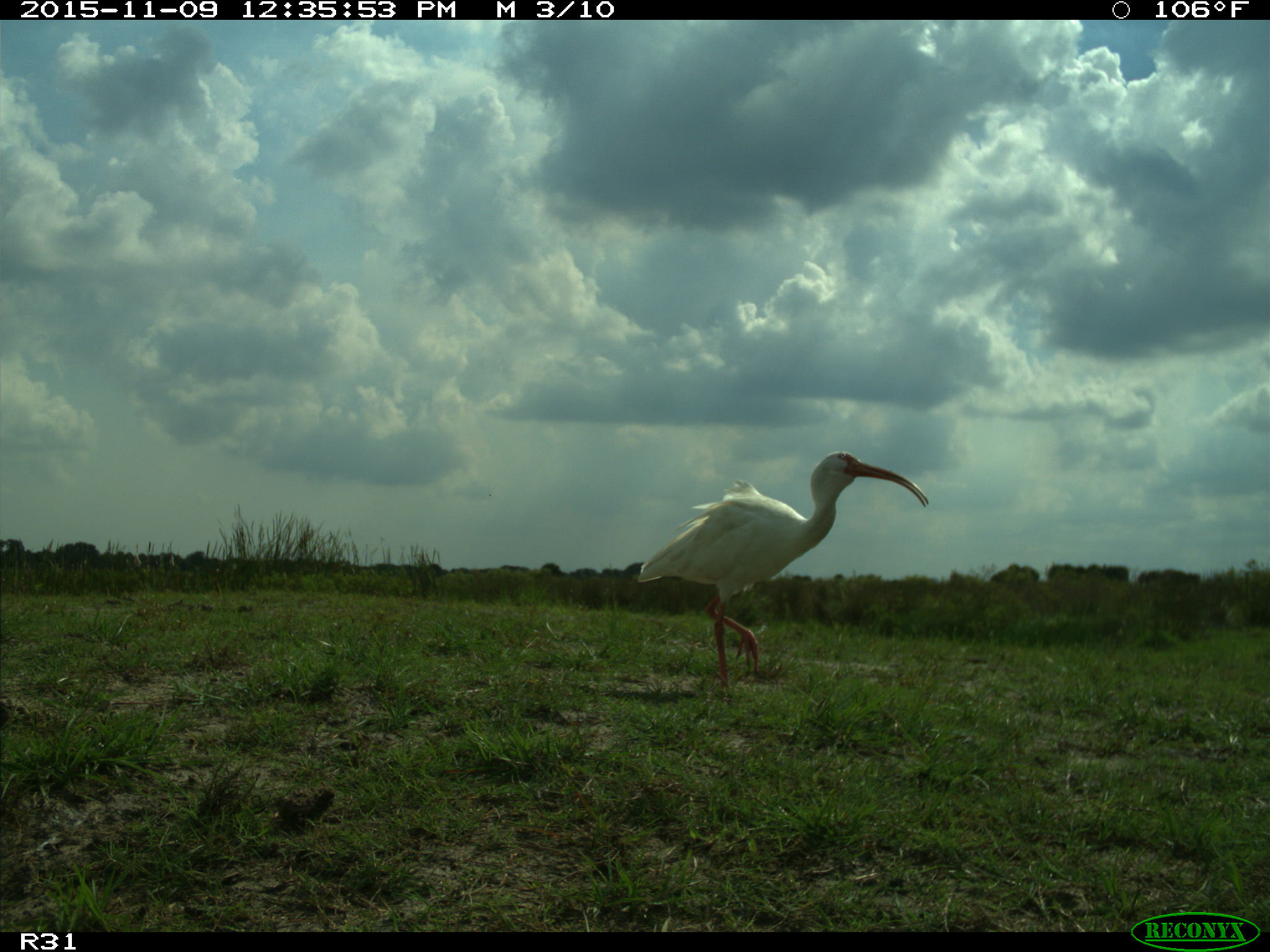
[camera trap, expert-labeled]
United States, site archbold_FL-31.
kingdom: Animalia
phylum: Chordata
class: Aves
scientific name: Aves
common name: birds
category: unidentified bird